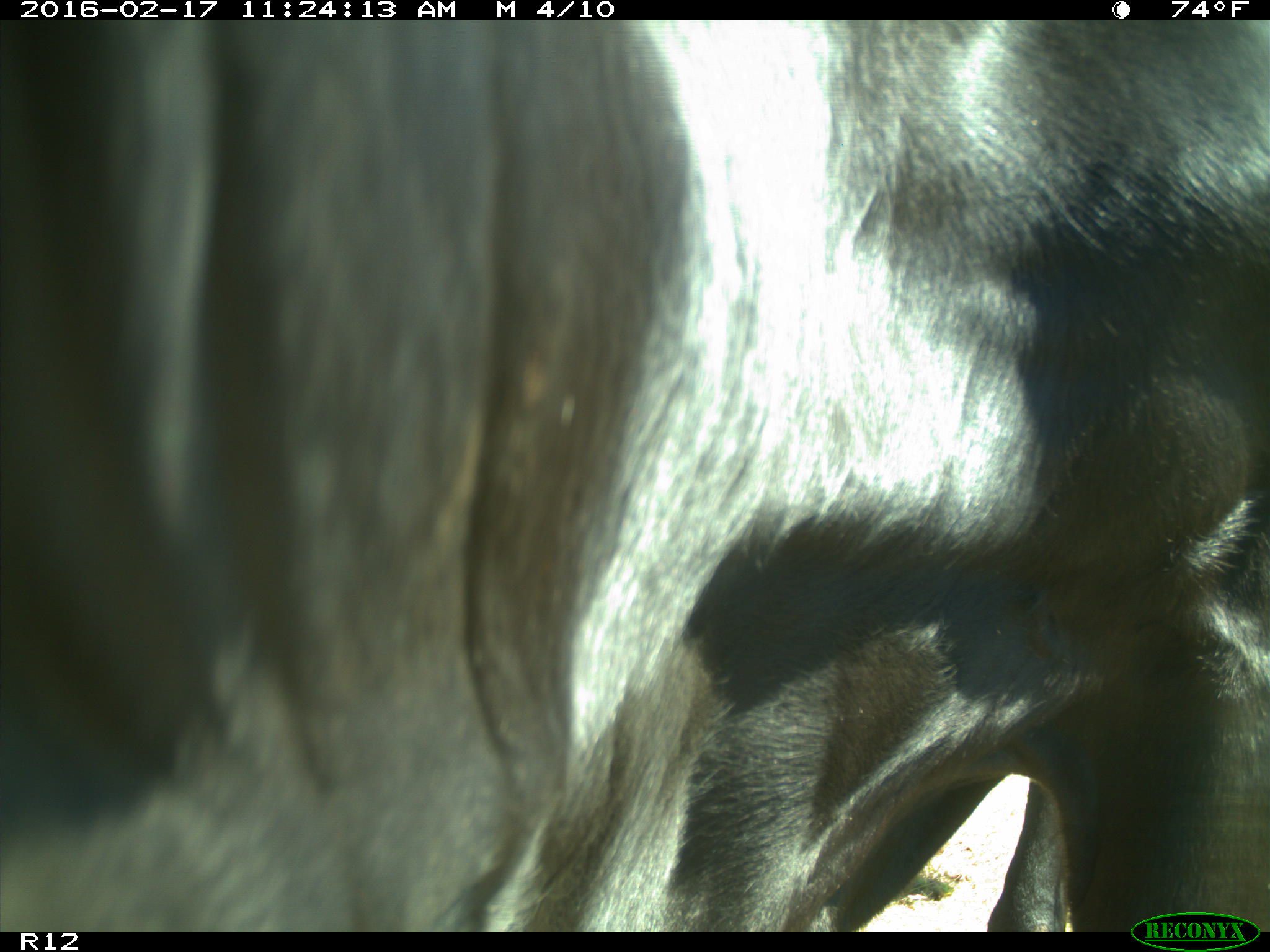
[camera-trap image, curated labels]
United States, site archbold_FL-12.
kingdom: Animalia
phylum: Chordata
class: Mammalia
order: Artiodactyla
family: Bovidae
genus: Bos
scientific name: Bos taurus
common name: domestic cow